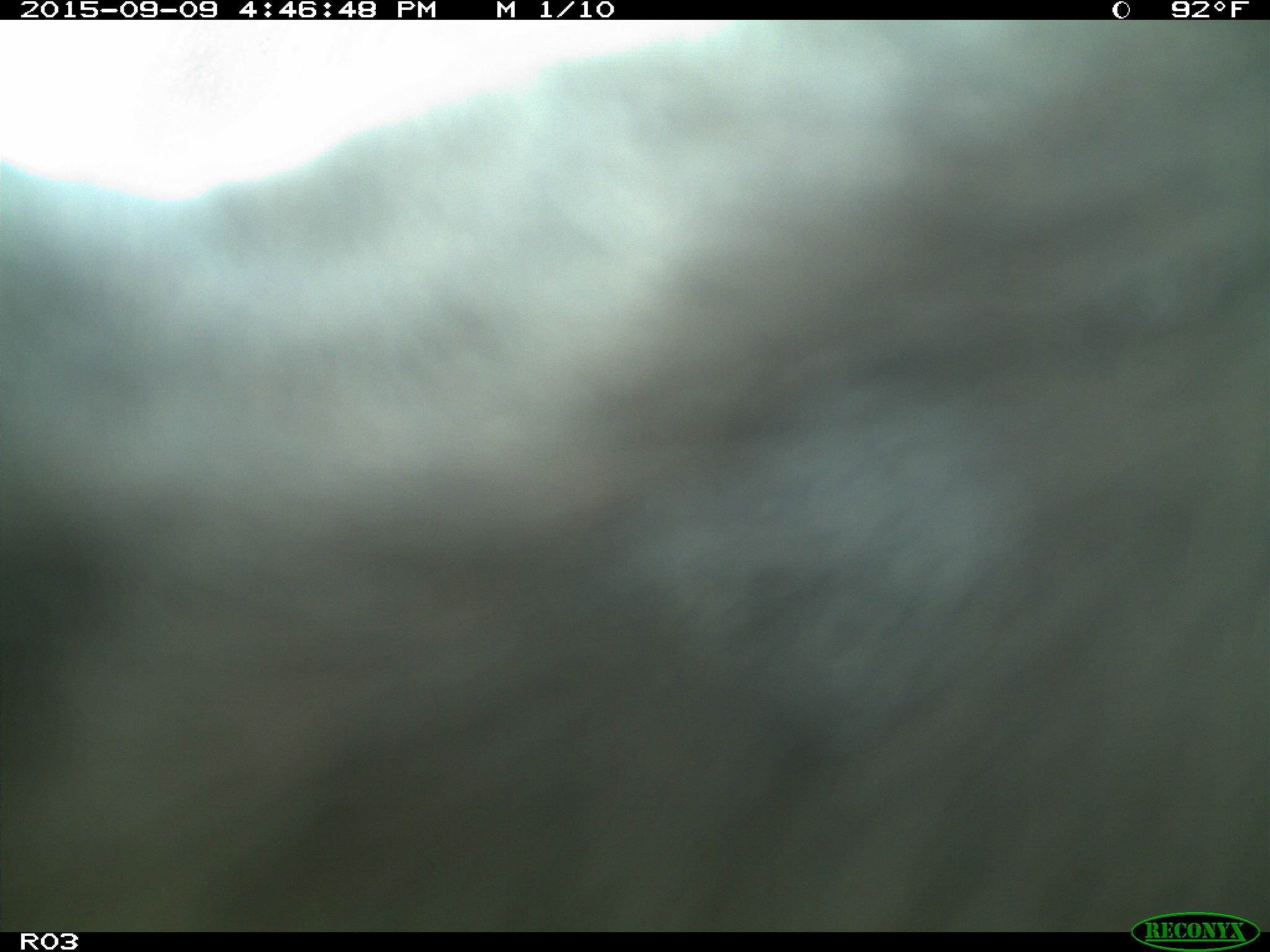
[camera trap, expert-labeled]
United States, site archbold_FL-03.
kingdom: Animalia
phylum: Chordata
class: Mammalia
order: Artiodactyla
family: Bovidae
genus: Bos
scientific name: Bos taurus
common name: domestic cow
Bos taurus (domestic cow).